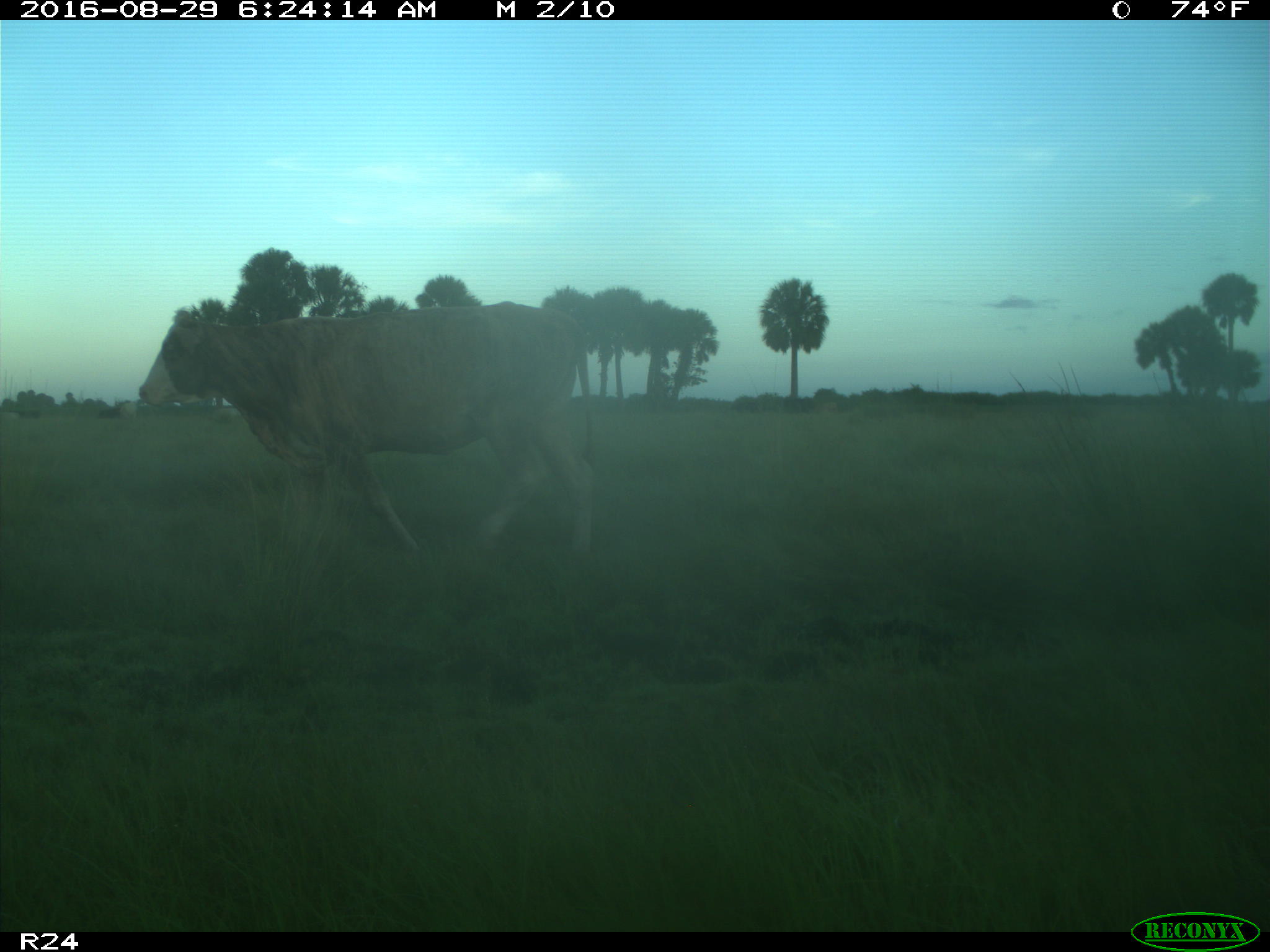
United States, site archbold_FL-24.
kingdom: Animalia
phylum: Chordata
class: Mammalia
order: Artiodactyla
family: Bovidae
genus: Bos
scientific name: Bos taurus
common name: domestic cow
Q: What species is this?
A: Bos taurus (domestic cow).